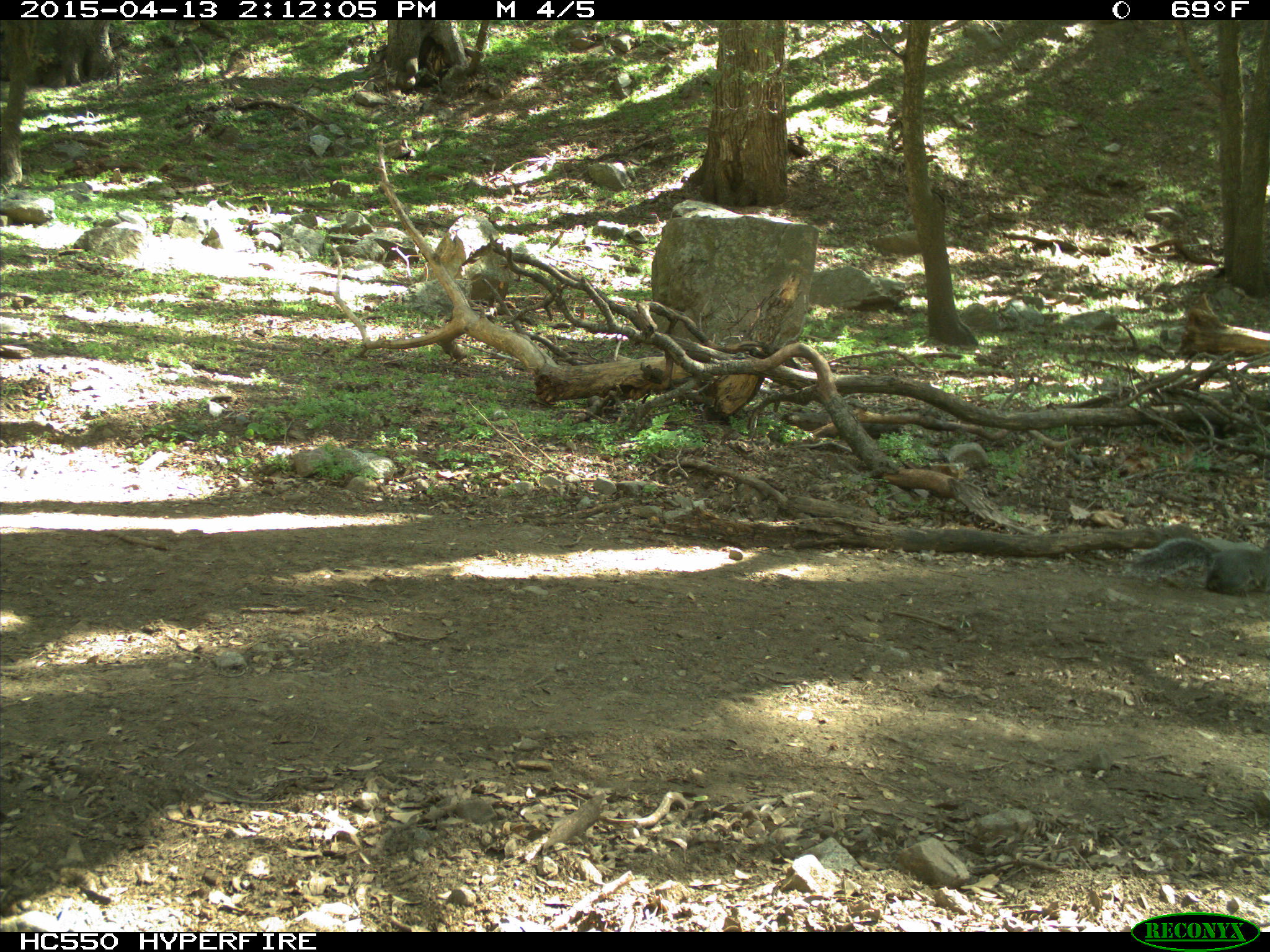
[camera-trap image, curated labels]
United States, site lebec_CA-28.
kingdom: Animalia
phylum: Chordata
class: Mammalia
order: Rodentia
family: Sciuridae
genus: Sciurus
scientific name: Sciurus carolinensis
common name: eastern gray squirrel